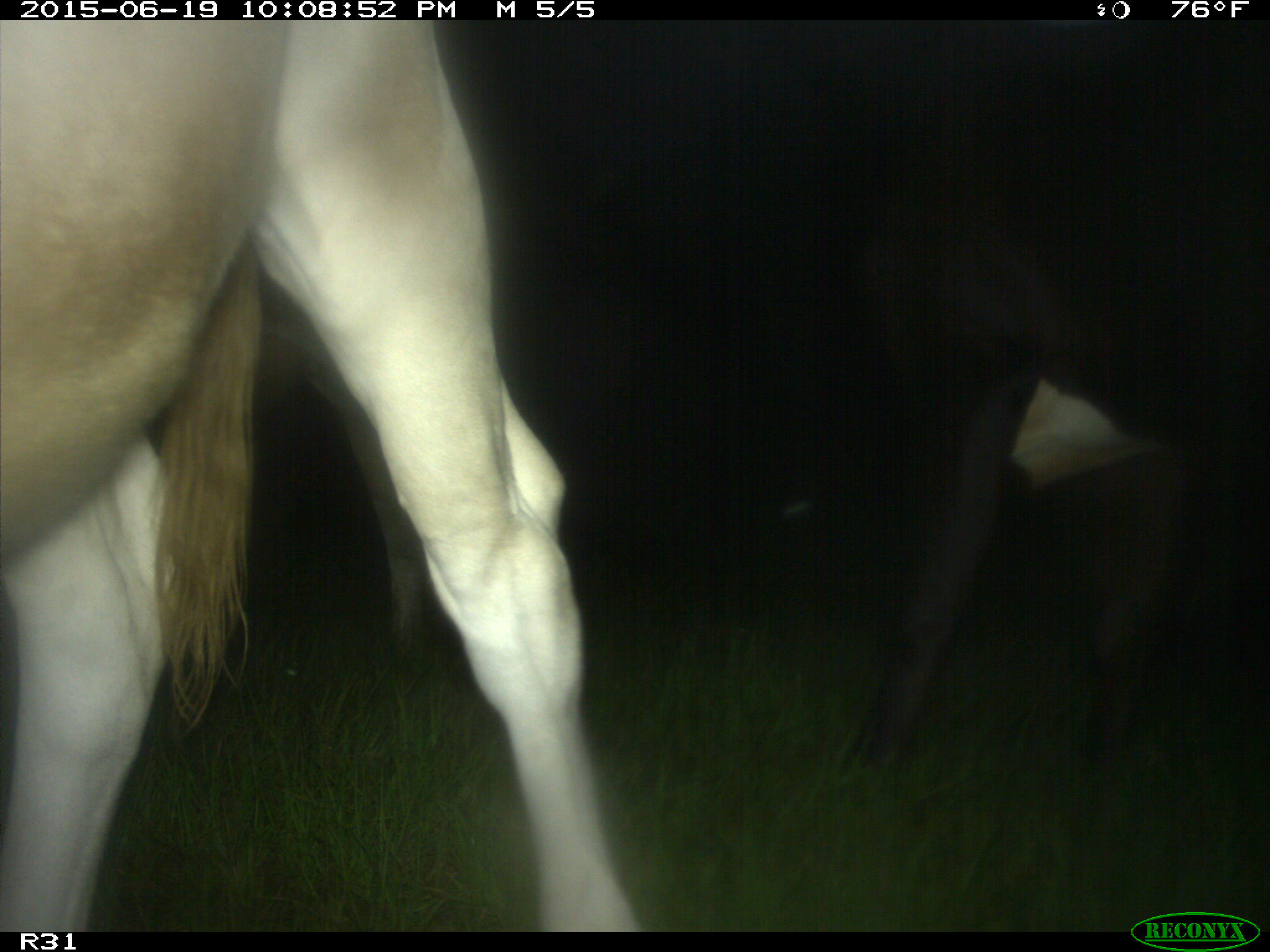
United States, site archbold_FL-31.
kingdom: Animalia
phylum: Chordata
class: Mammalia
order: Artiodactyla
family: Bovidae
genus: Bos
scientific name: Bos taurus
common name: domestic cow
Bos taurus (domestic cow).